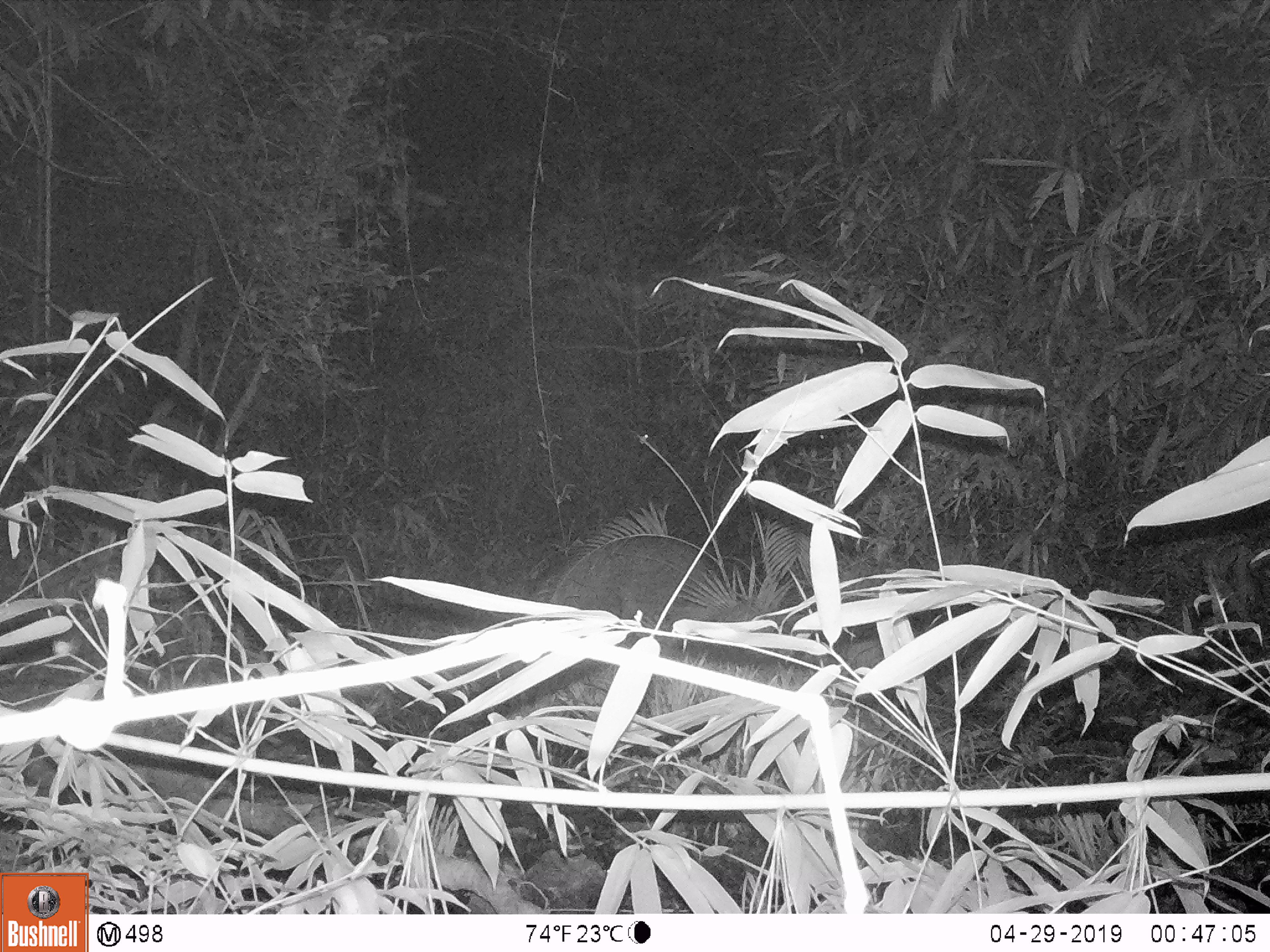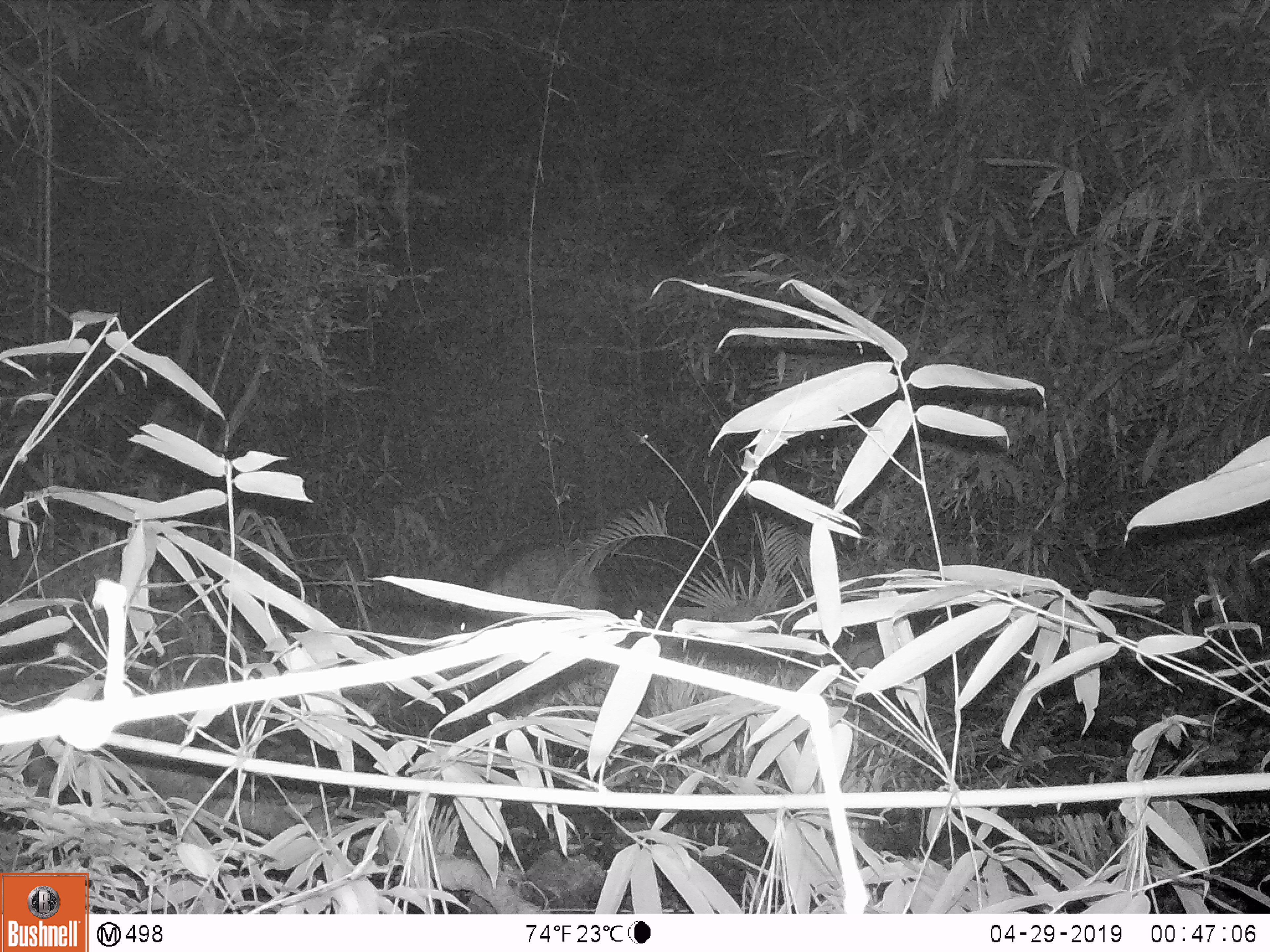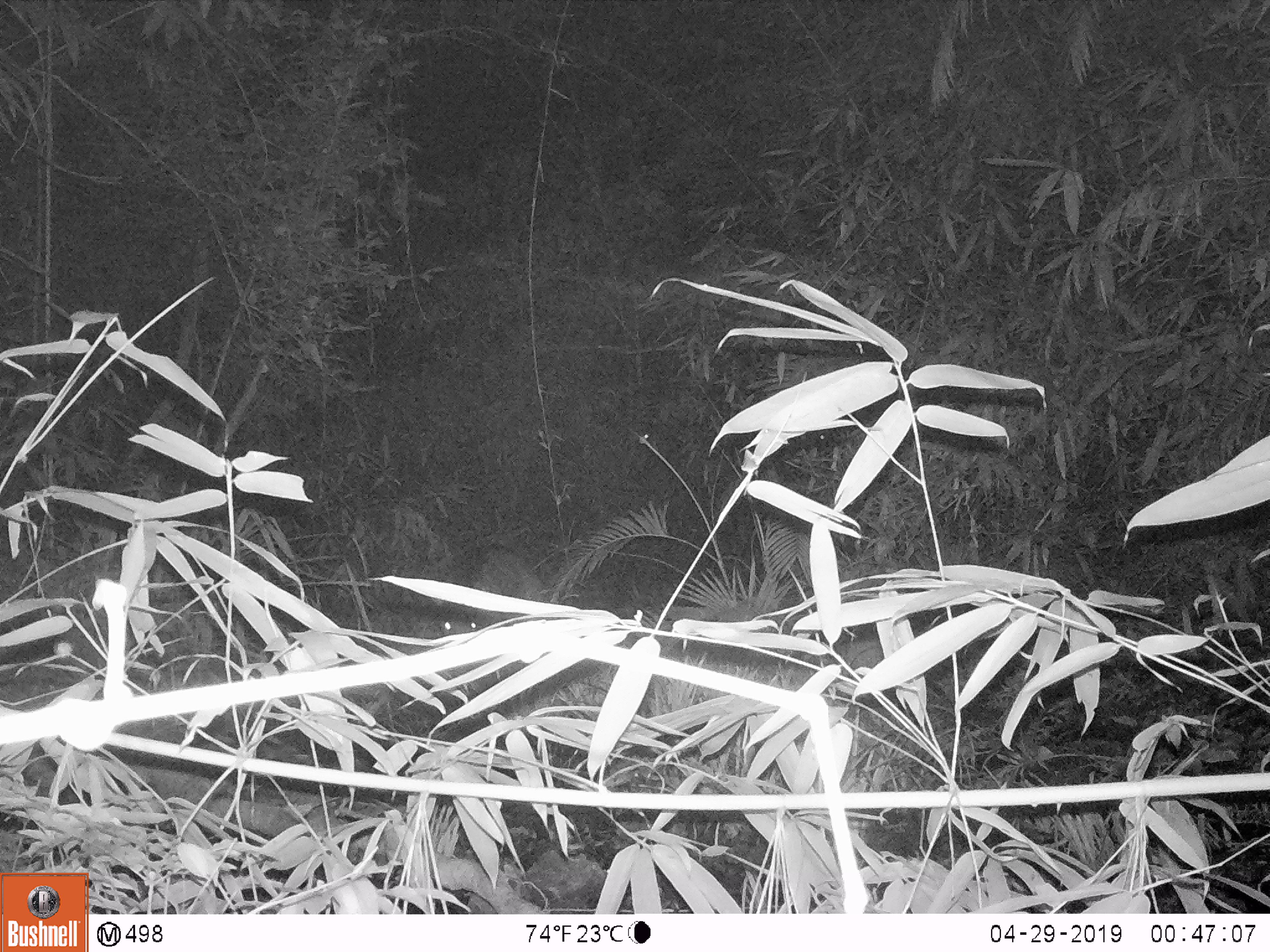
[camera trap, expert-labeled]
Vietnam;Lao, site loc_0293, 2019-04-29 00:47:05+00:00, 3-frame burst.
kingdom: Animalia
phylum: Chordata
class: Mammalia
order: Artiodactyla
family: Suidae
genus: Sus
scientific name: Sus scrofa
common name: eurasian wild pig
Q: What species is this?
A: Eurasian wild pig (Sus scrofa).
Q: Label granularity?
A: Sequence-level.